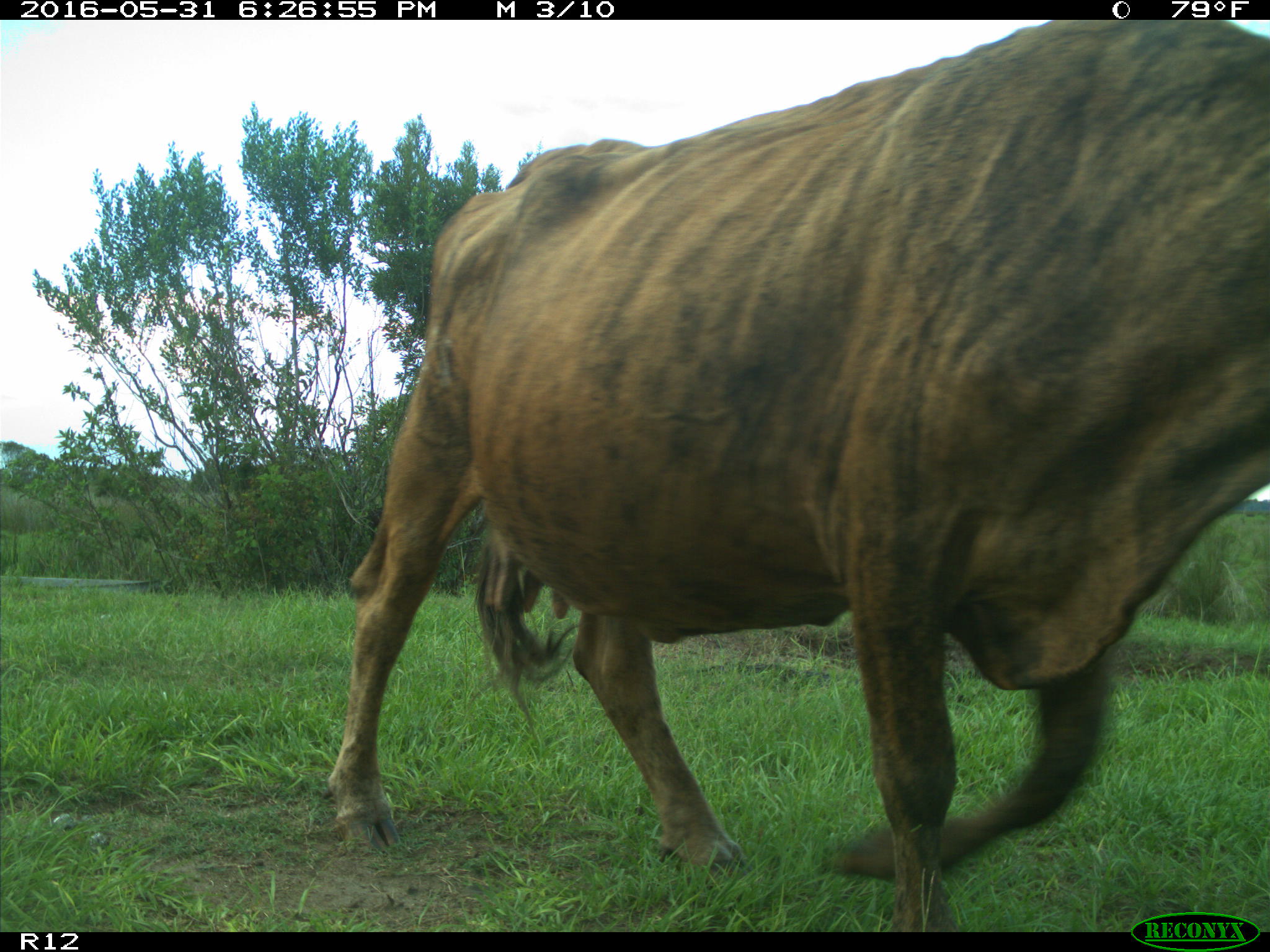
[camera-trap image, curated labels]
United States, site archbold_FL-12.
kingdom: Animalia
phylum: Chordata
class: Mammalia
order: Artiodactyla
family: Bovidae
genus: Bos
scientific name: Bos taurus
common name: domestic cow